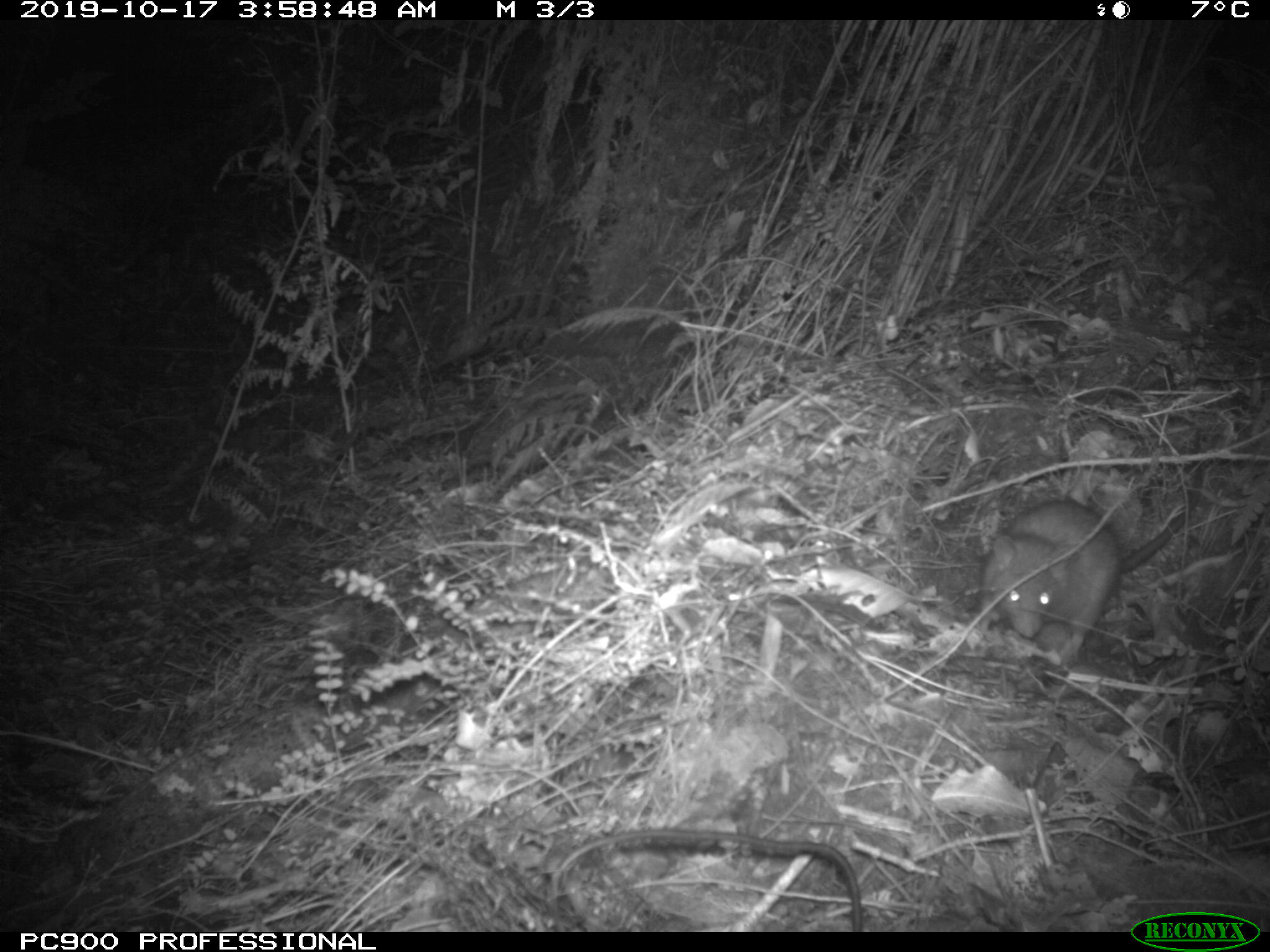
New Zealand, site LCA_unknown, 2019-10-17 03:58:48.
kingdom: Animalia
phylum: Chordata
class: Mammalia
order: Rodentia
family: Muridae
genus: Rattus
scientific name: Rattus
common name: rat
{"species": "rat (Rattus)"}